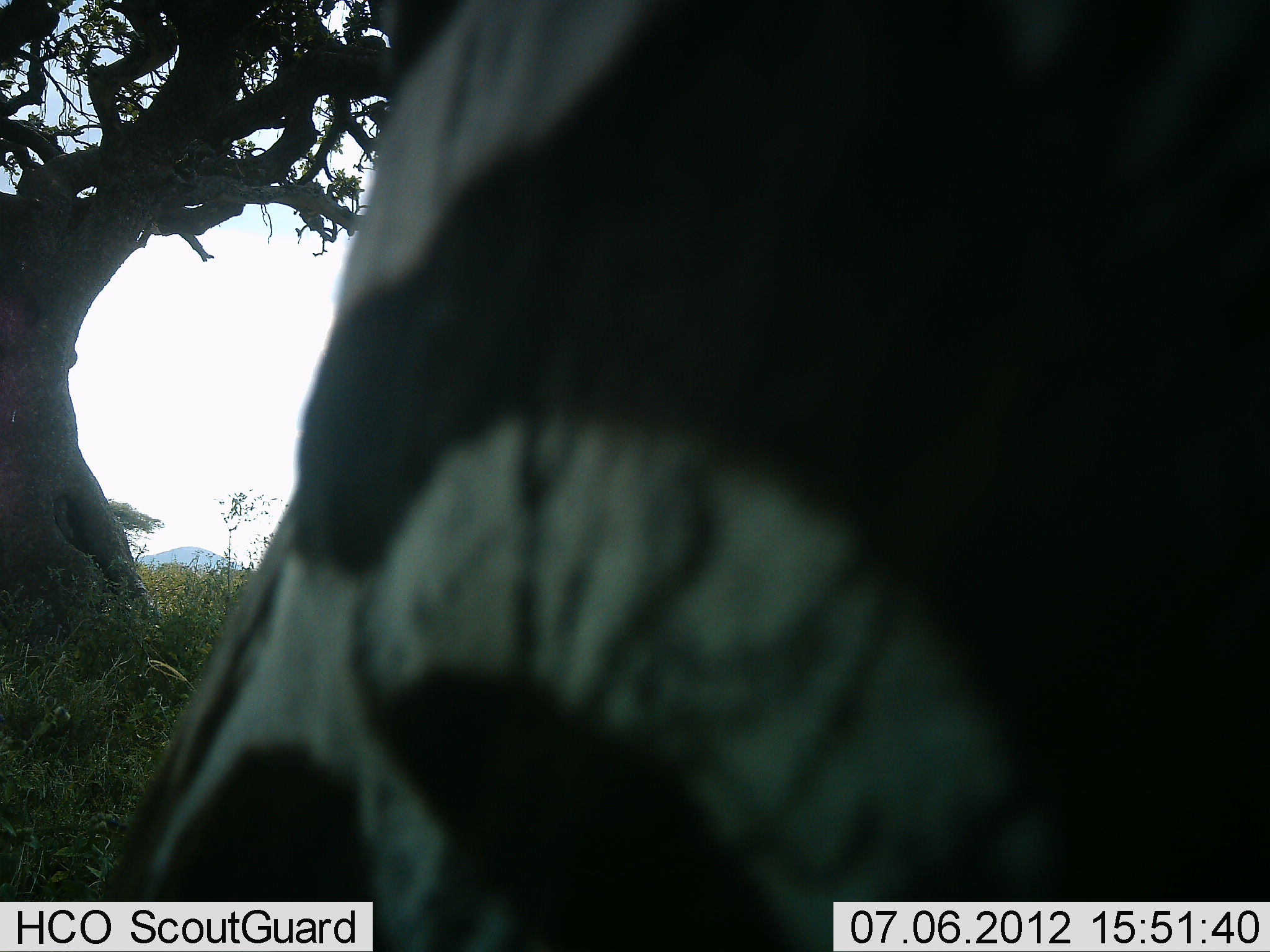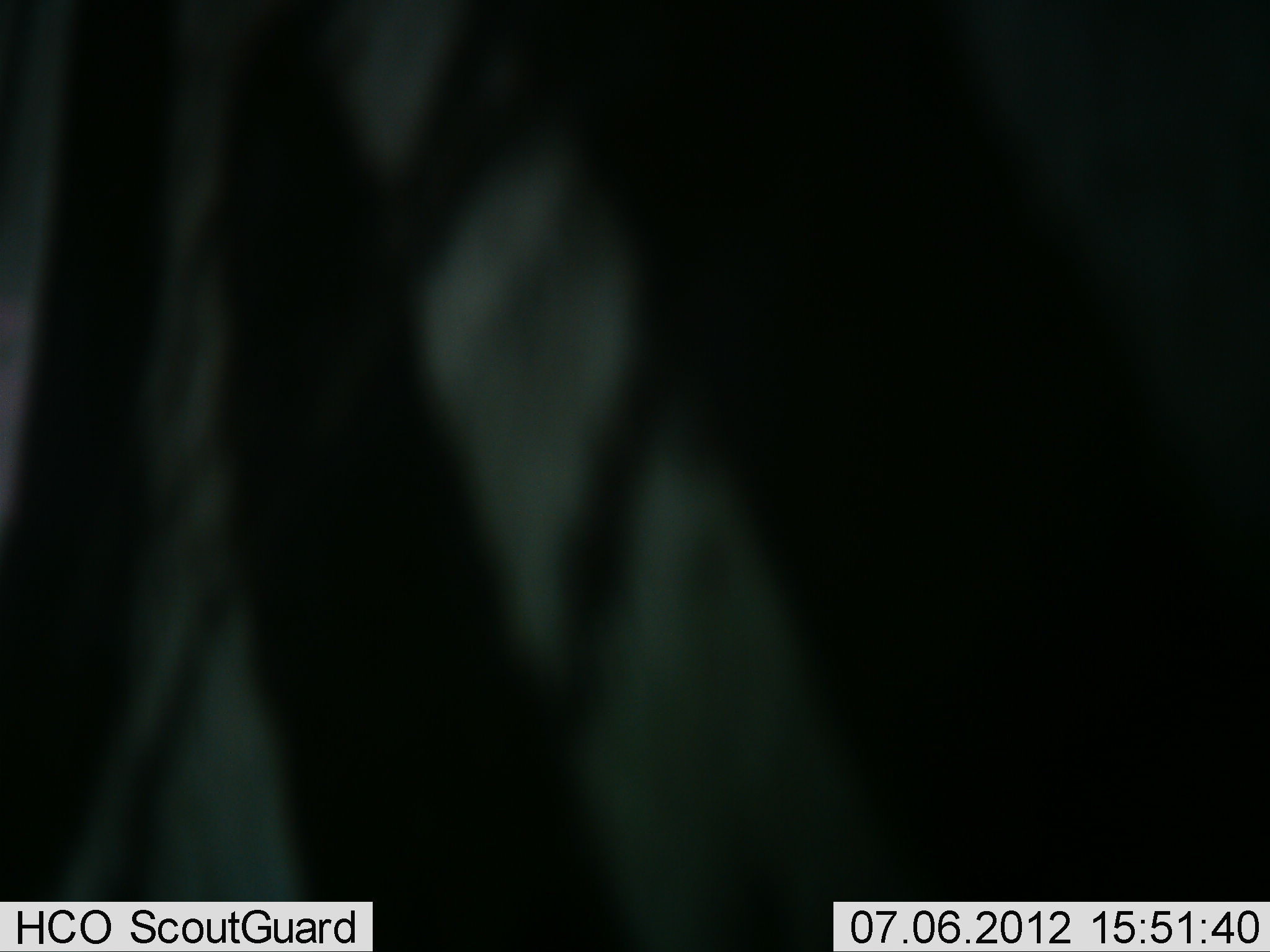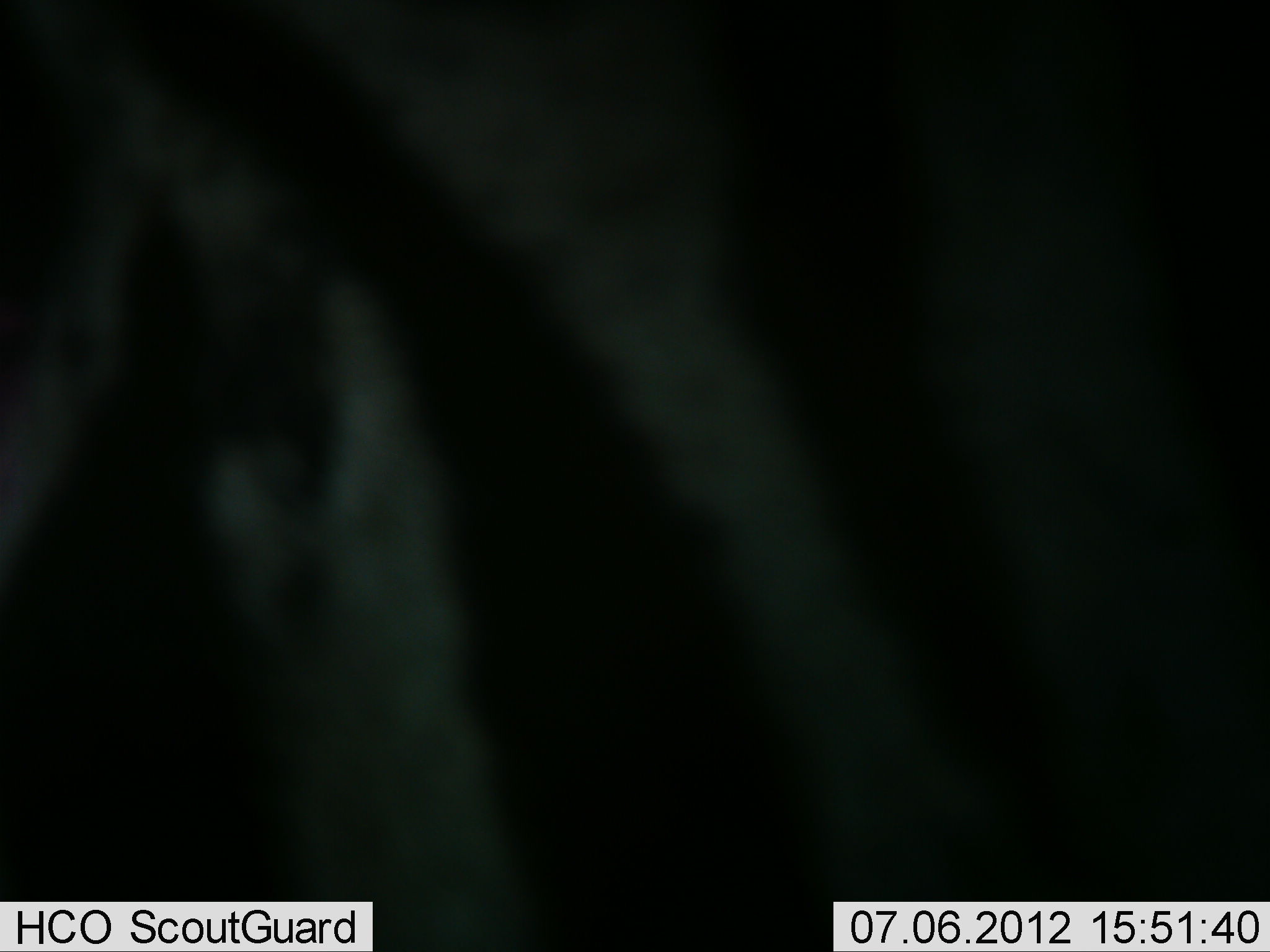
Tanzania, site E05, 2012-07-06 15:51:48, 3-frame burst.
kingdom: Animalia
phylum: Chordata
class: Mammalia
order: Perissodactyla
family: Equidae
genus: Equus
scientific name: Equus quagga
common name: plains zebra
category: zebra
Zebra (plains zebra) (Equus quagga), count 1. Behavior (volunteer vote fractions): standing 60%, resting 10%, moving 30%, interacting 0%. Young present (vote fraction): 0%. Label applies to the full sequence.